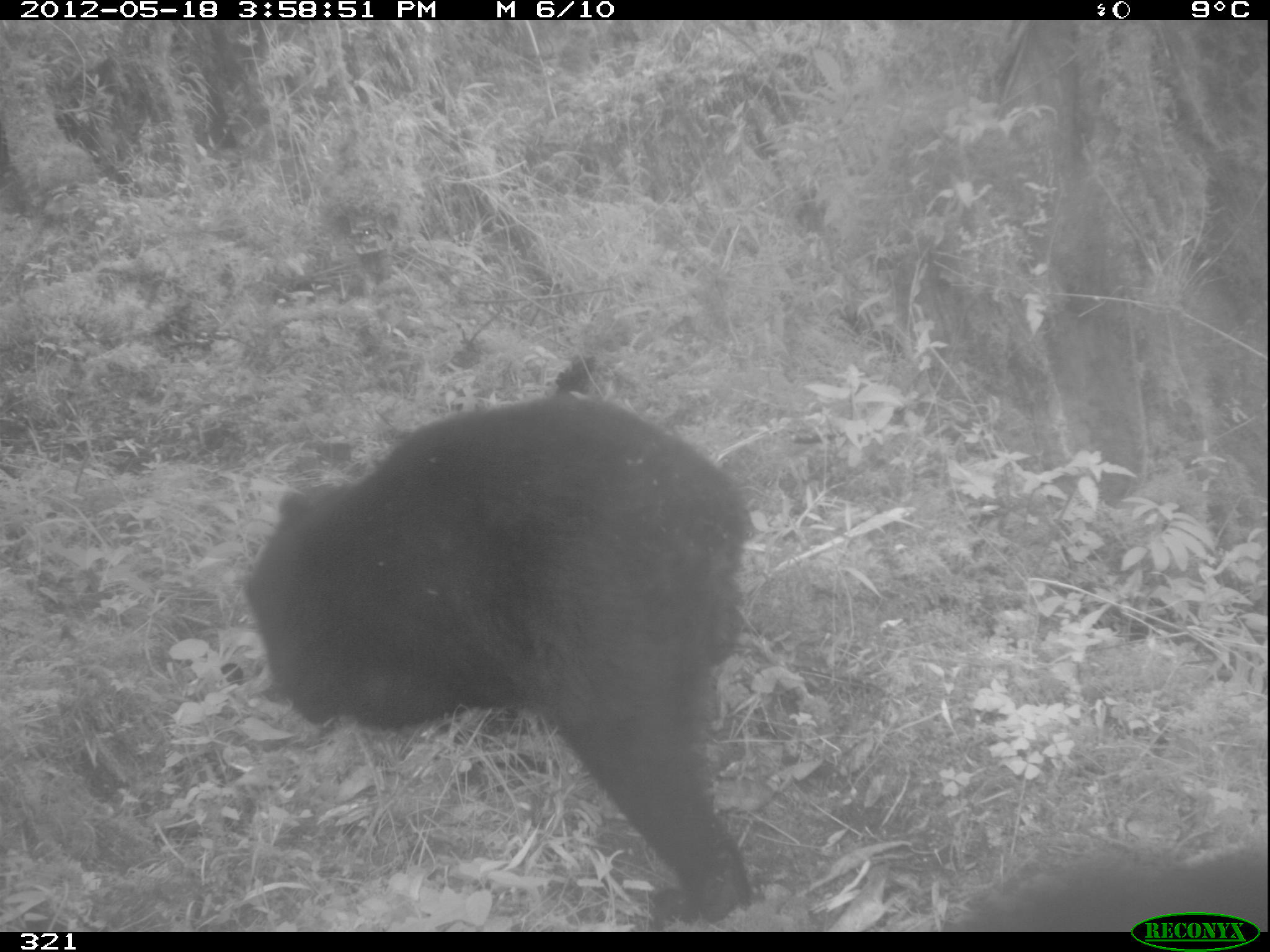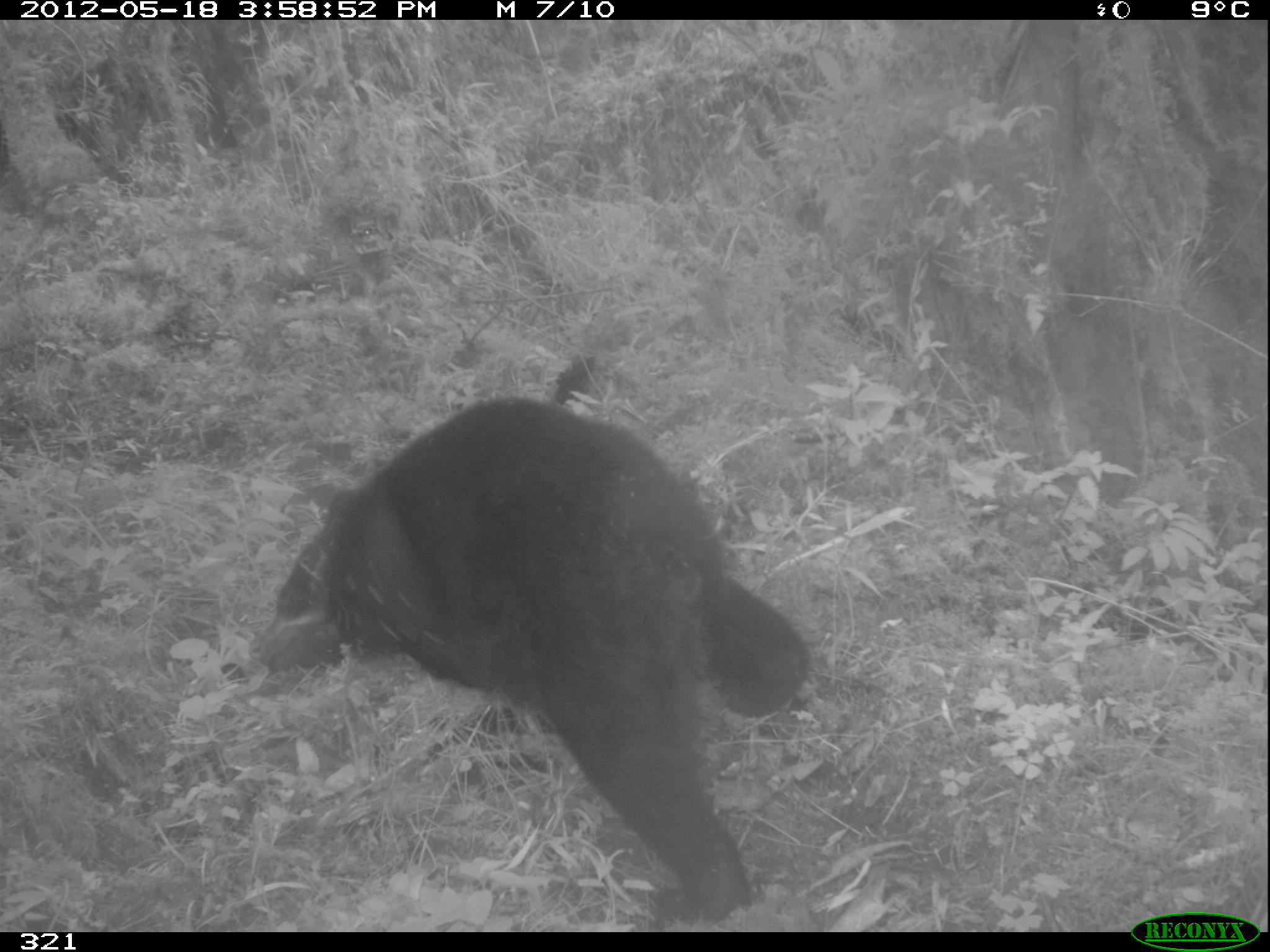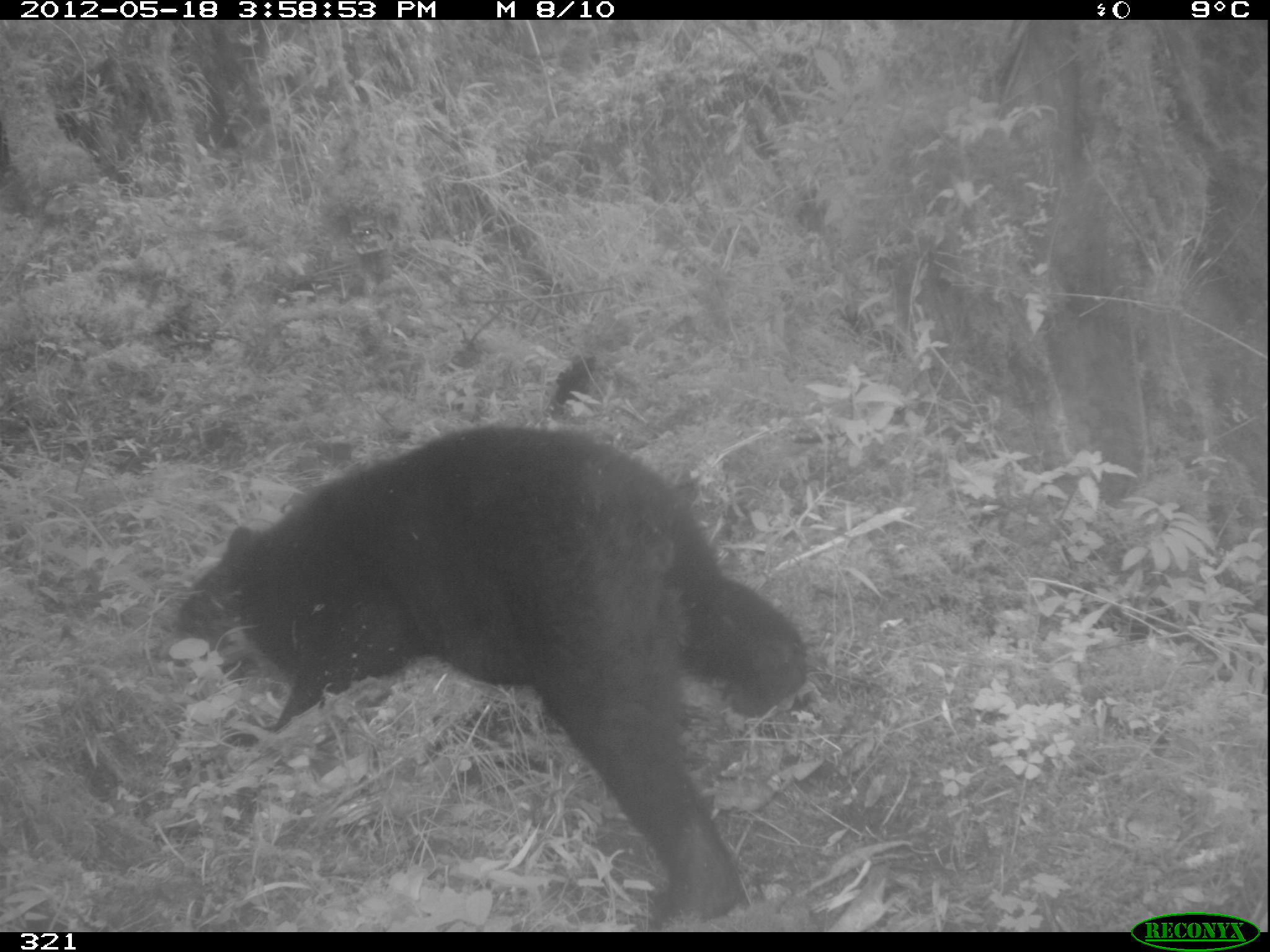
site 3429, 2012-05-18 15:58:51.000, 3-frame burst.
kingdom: Animalia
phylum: Chordata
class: Mammalia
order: Carnivora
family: Ursidae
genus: Tremarctos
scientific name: Tremarctos ornatus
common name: spectacled bear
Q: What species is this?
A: Tremarctos ornatus (spectacled bear).